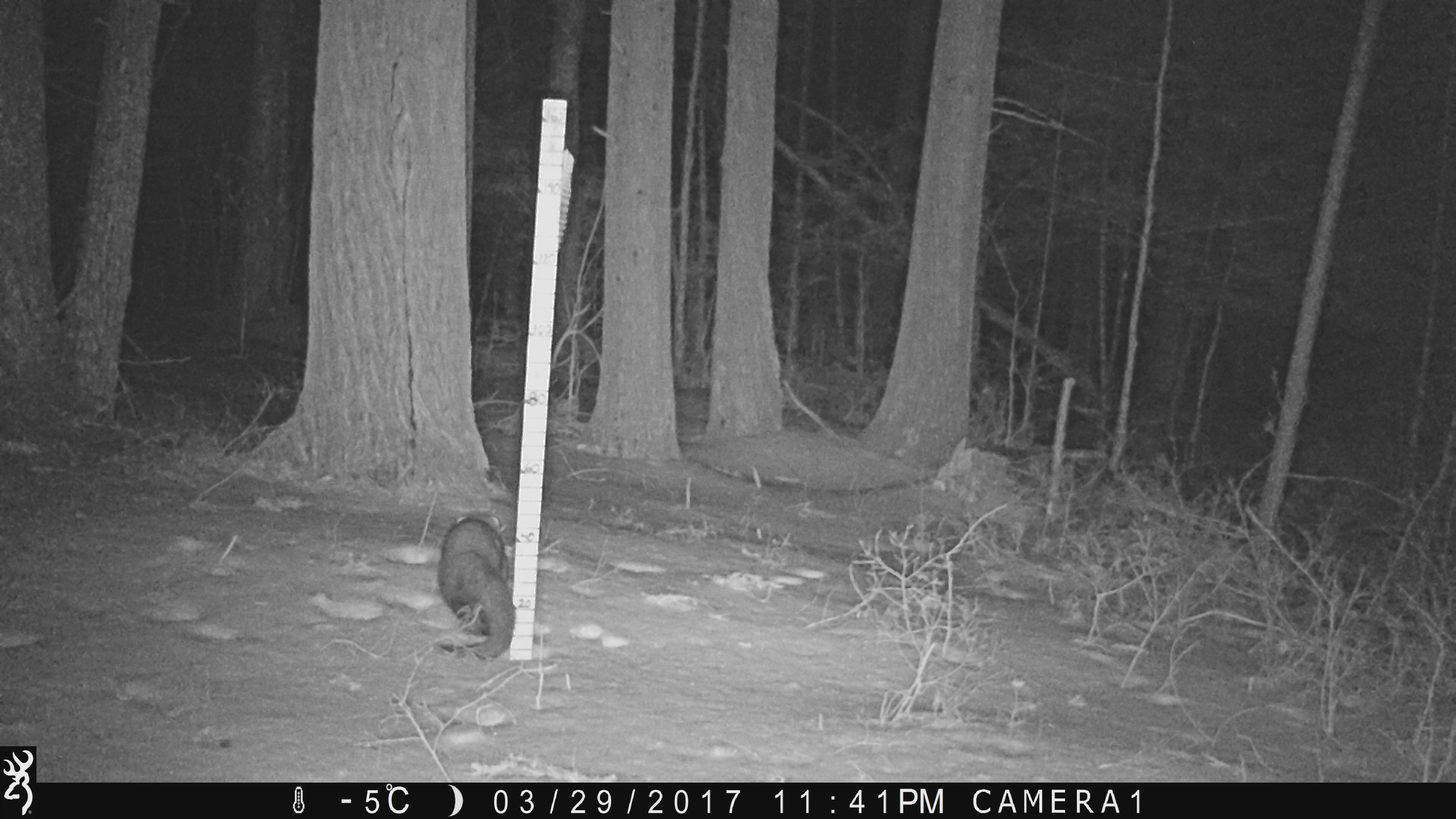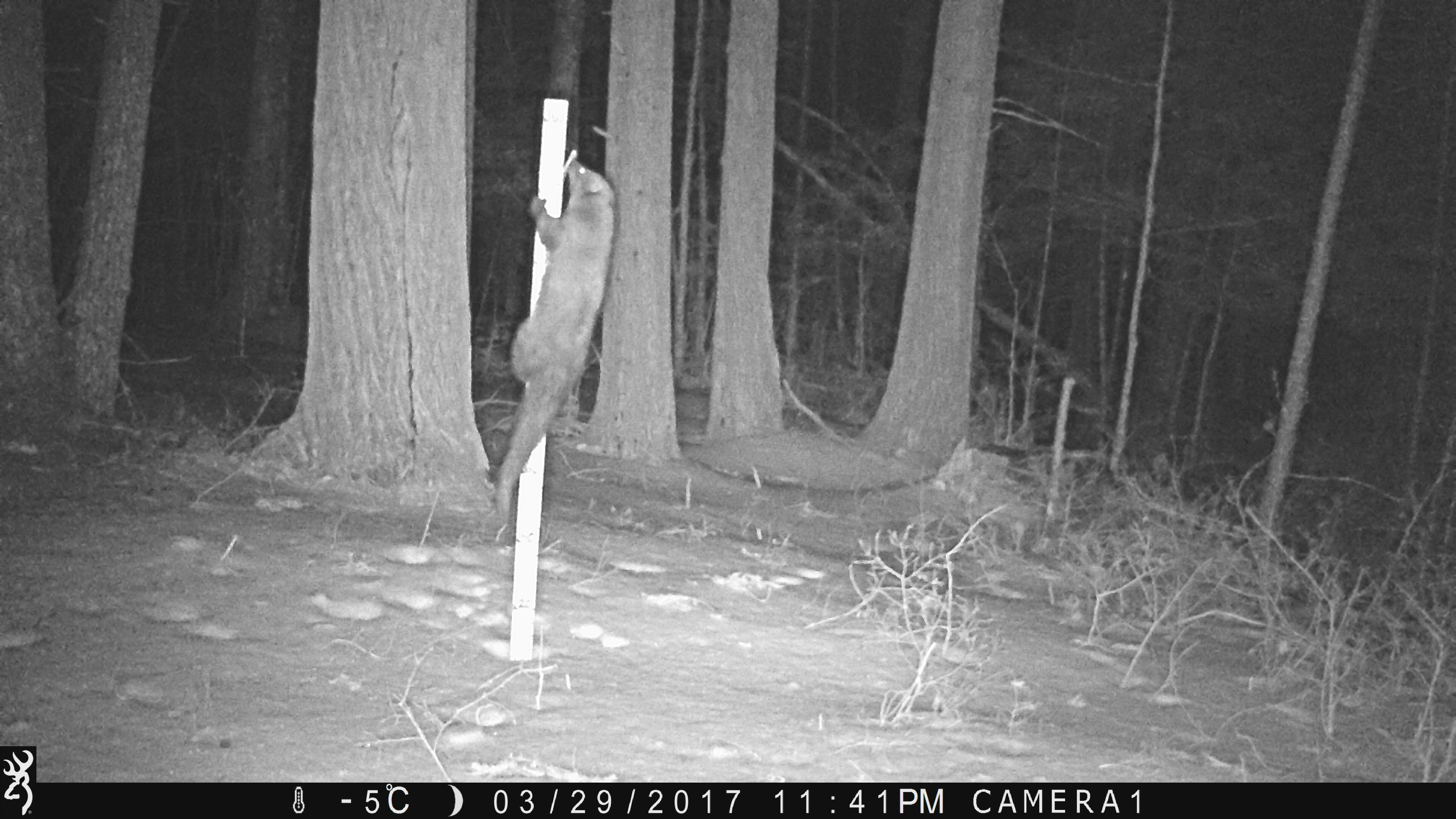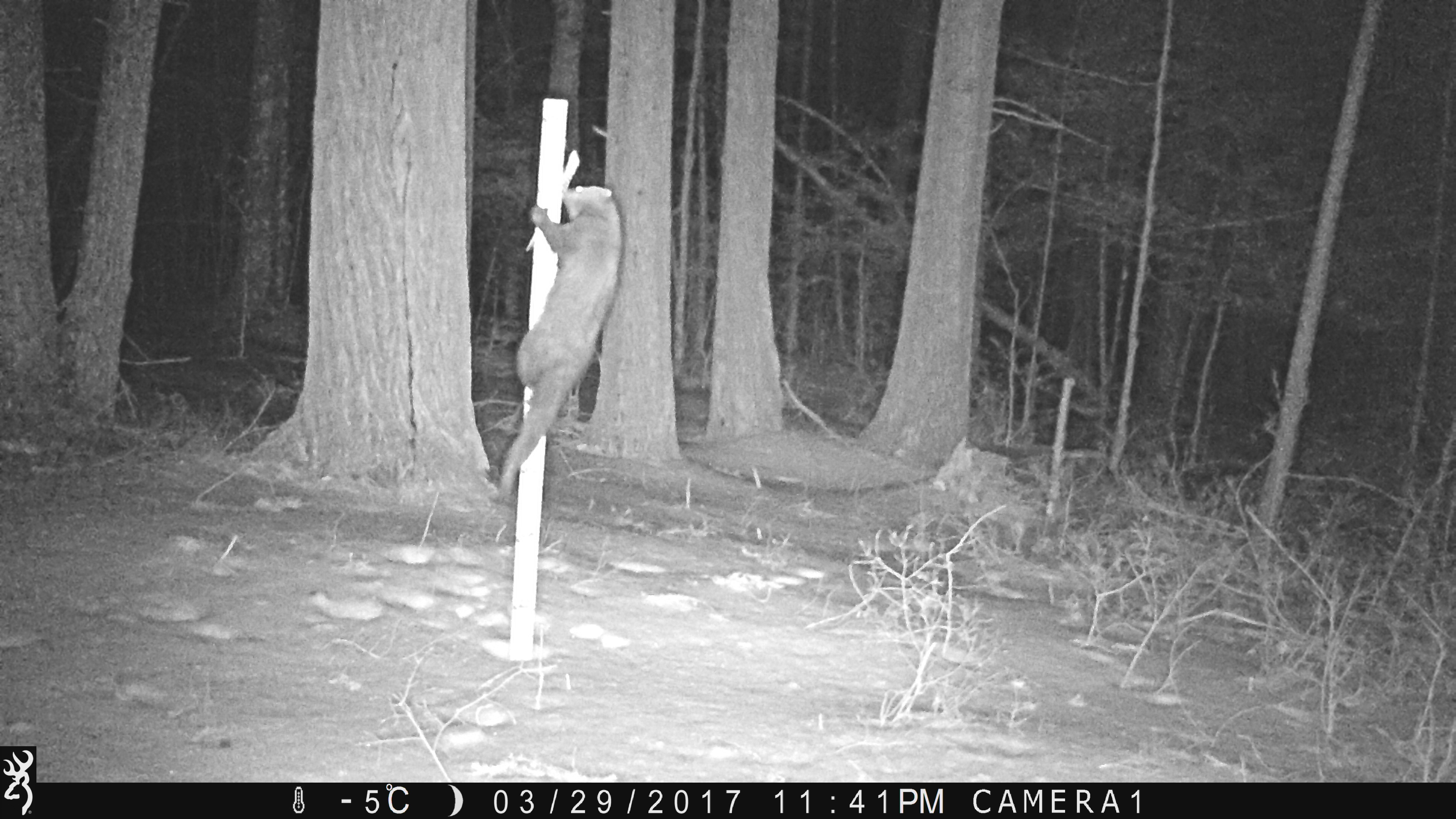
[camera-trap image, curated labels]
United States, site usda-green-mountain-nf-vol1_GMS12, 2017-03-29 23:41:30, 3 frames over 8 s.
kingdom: Animalia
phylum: Chordata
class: Mammalia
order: Carnivora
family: Mustelidae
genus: Pekania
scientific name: Pekania pennanti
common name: fisher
Fisher (Pekania pennanti).